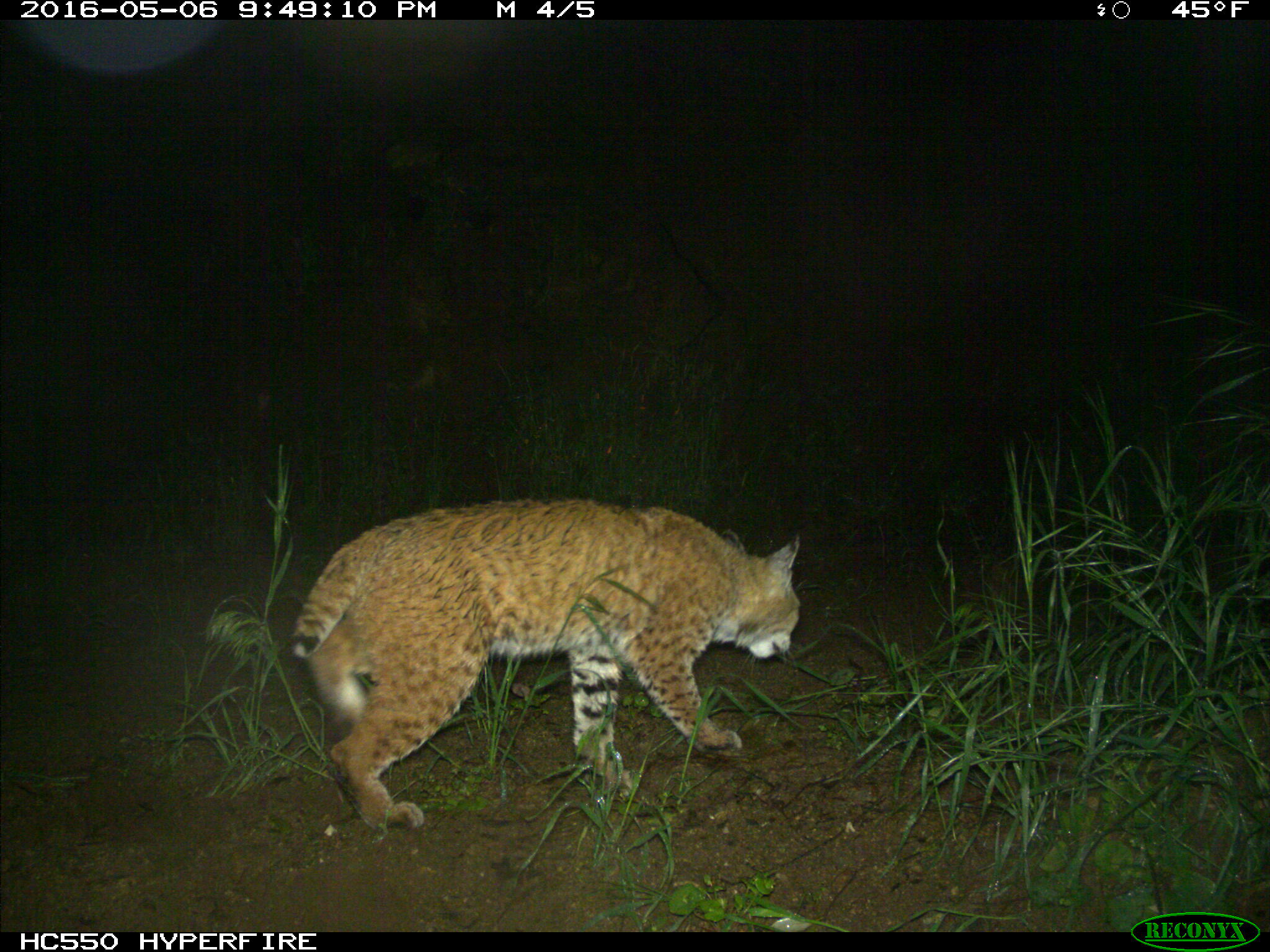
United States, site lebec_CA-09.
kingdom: Animalia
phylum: Chordata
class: Mammalia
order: Carnivora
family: Felidae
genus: Lynx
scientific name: Lynx rufus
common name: bobcat